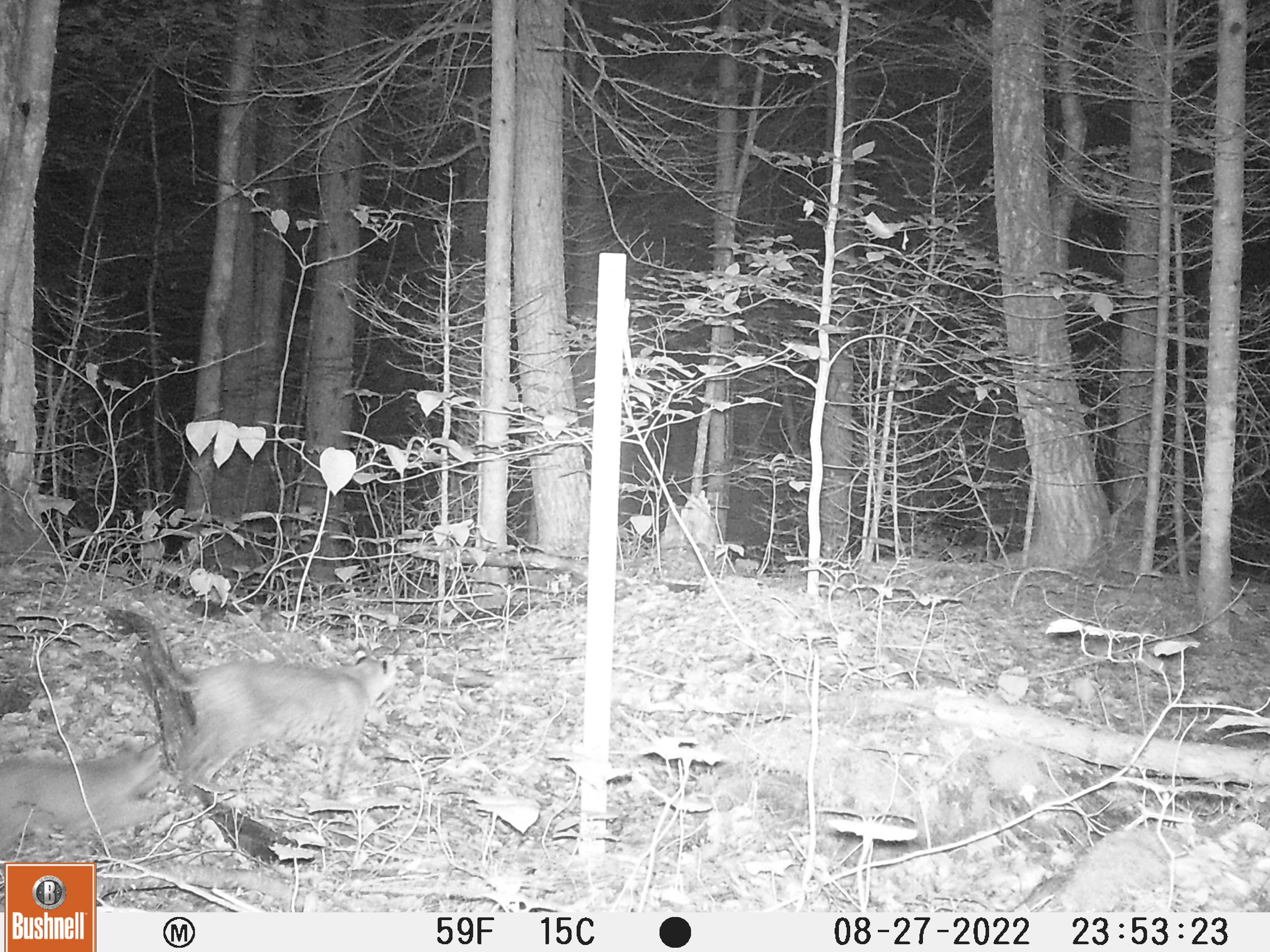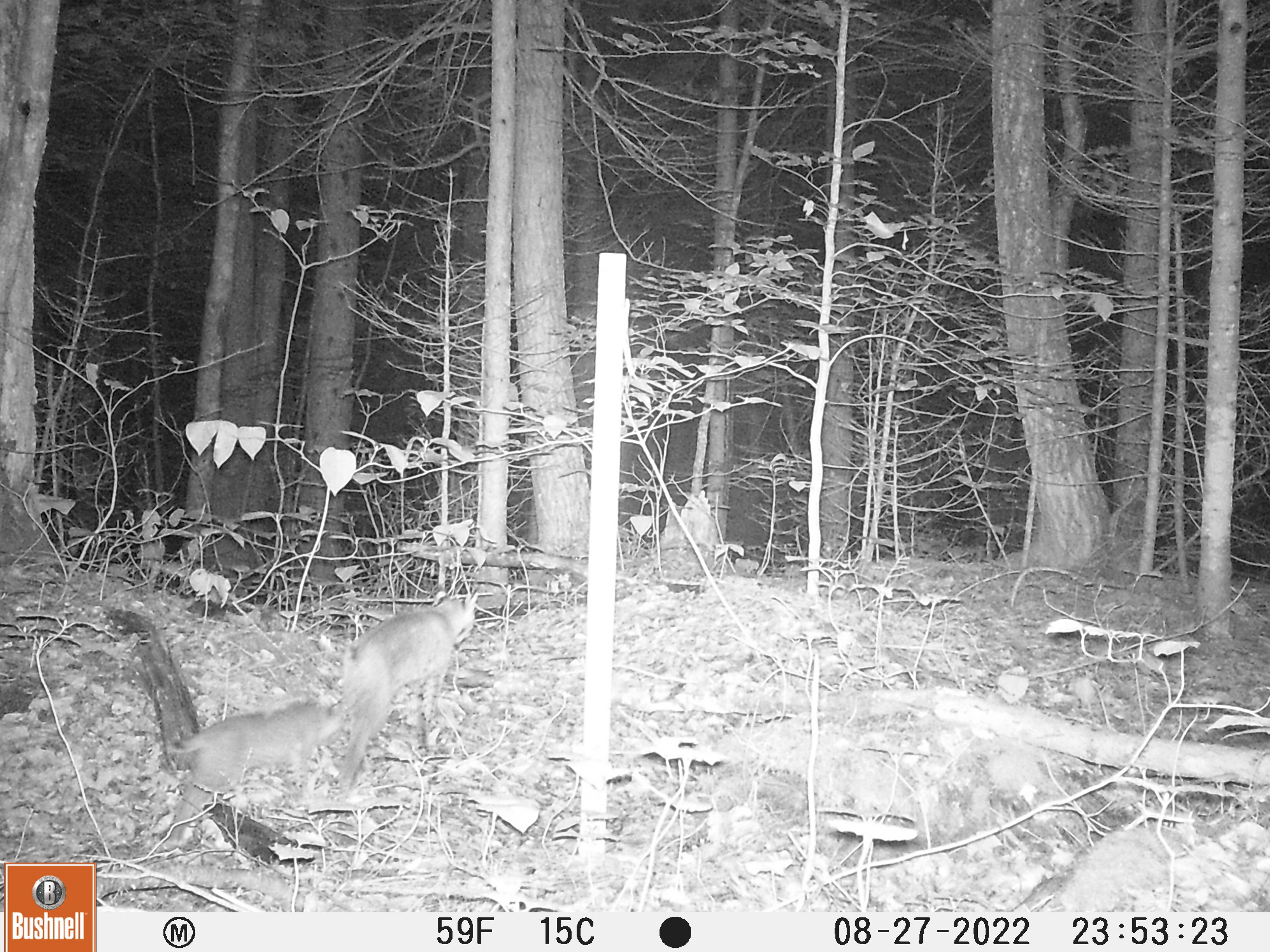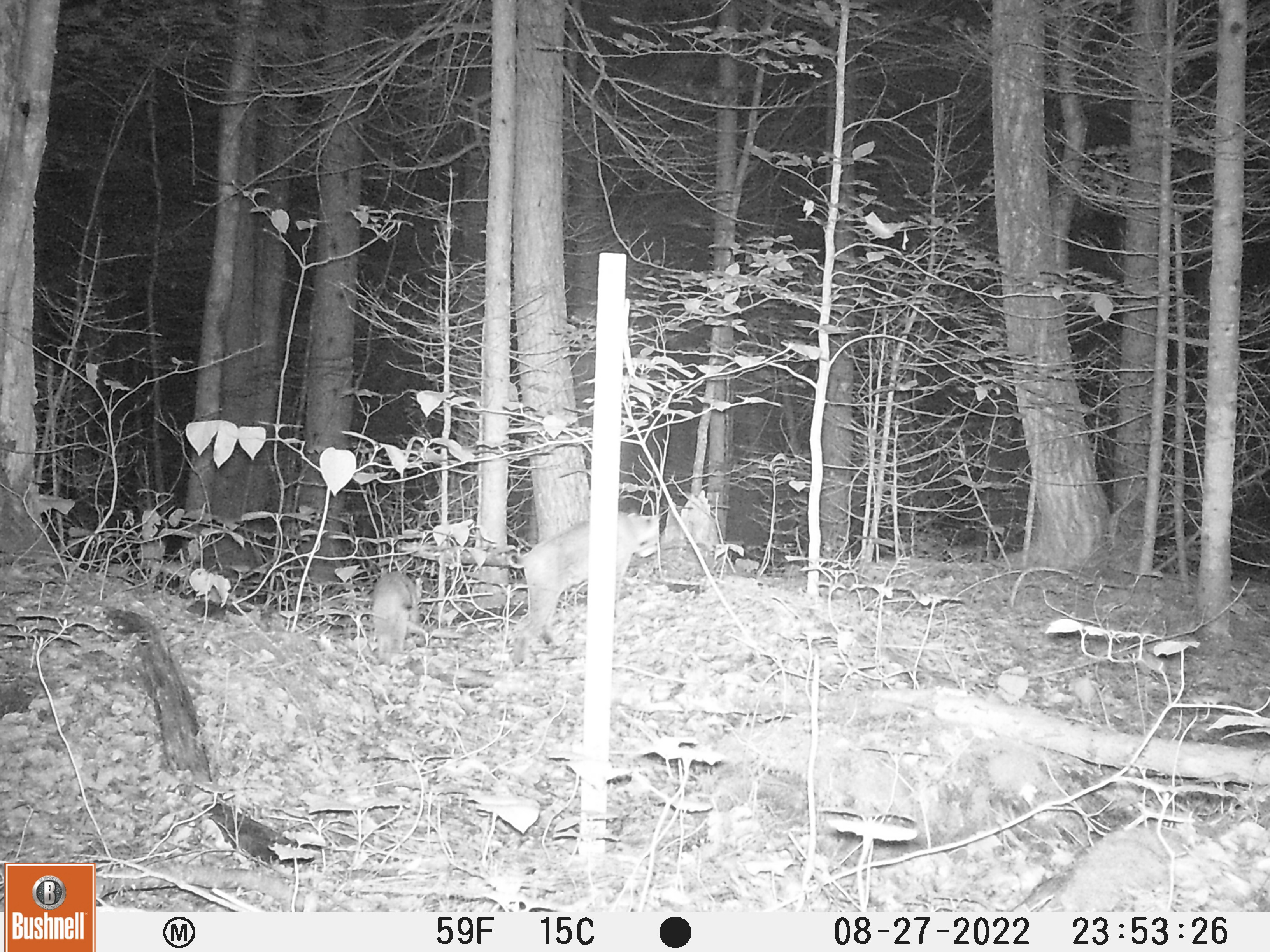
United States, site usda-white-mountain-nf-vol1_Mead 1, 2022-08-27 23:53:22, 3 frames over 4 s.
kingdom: Animalia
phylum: Chordata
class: Mammalia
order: Carnivora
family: Felidae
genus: Lynx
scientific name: Lynx rufus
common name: bobcat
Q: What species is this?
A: Bobcat (Lynx rufus).